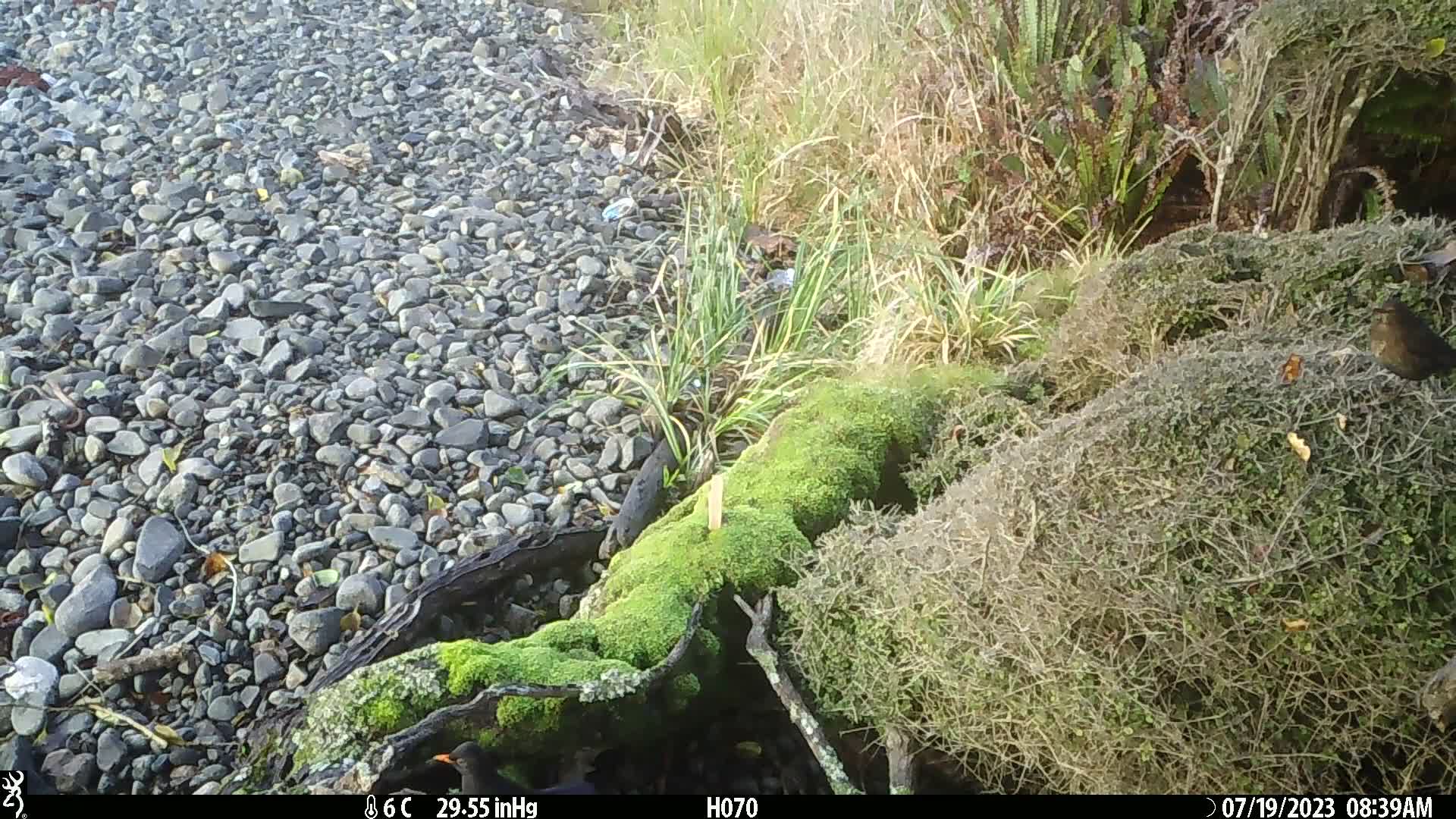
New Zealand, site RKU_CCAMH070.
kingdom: Animalia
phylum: Chordata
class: Aves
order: Passeriformes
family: Turdidae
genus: Turdus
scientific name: Turdus merula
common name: eurasian blackbird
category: blackbird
Blackbird (eurasian blackbird) (Turdus merula).